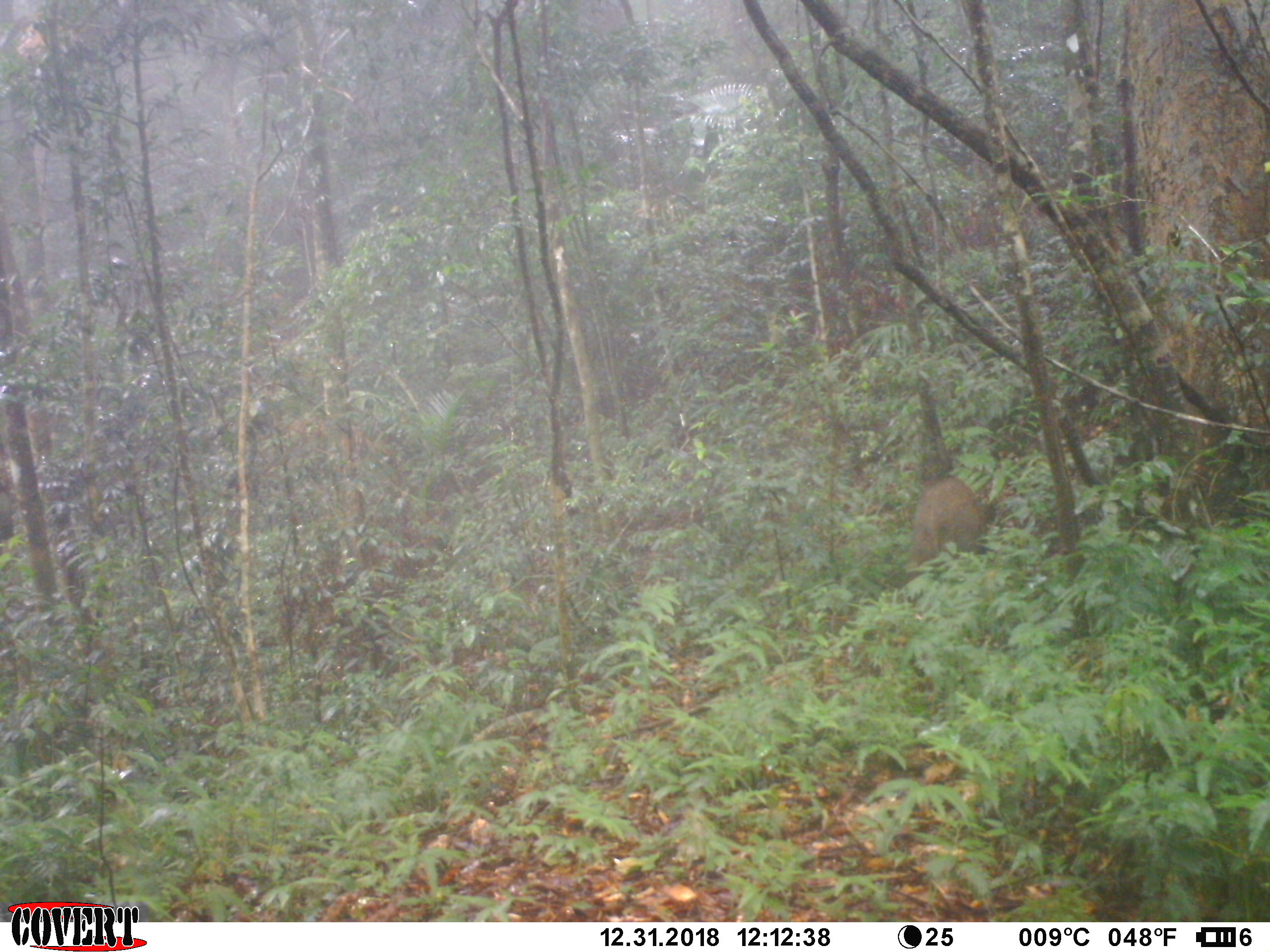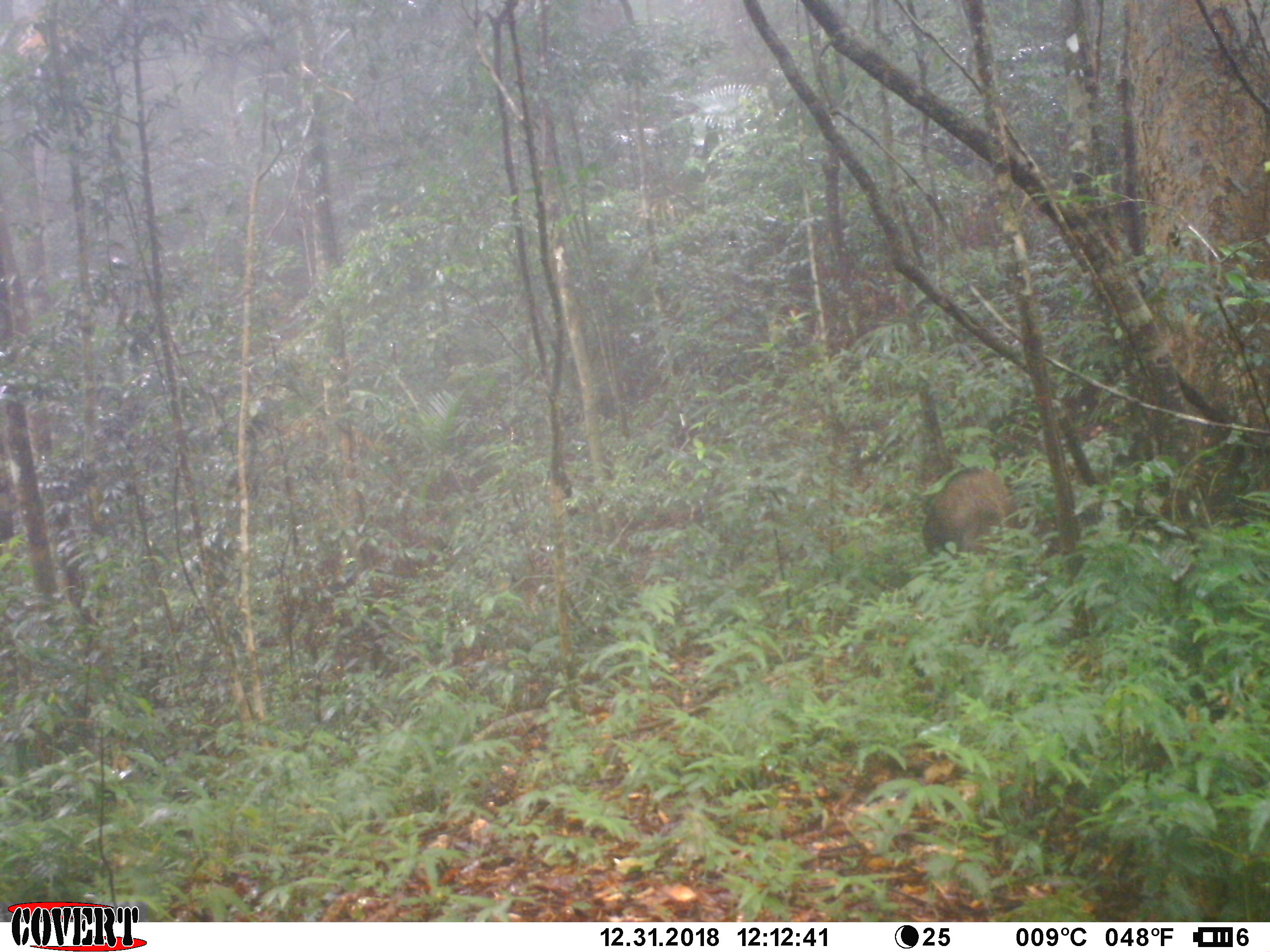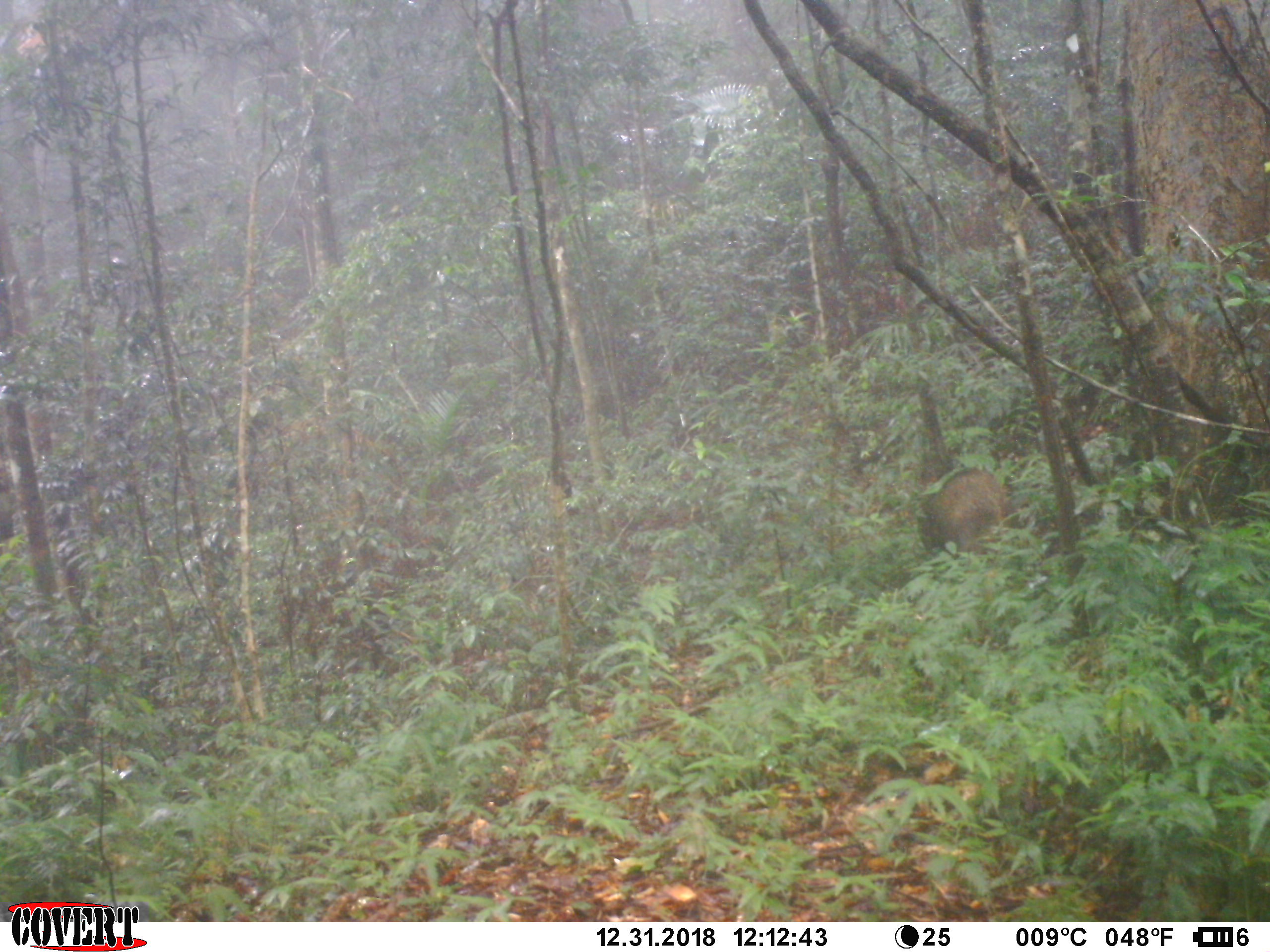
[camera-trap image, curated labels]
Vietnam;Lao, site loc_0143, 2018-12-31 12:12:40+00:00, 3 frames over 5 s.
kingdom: Animalia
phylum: Chordata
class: Mammalia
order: Artiodactyla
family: Suidae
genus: Sus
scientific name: Sus scrofa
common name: eurasian wild pig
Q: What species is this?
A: Eurasian wild pig (Sus scrofa).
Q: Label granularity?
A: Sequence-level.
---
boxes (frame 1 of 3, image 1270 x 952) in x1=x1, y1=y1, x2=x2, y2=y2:
eurasian wild pig: x1=907, y1=474, x2=984, y2=573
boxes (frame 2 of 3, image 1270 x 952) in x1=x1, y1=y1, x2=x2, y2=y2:
eurasian wild pig: x1=920, y1=465, x2=1020, y2=559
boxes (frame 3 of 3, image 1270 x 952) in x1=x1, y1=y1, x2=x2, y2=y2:
eurasian wild pig: x1=915, y1=464, x2=1009, y2=560